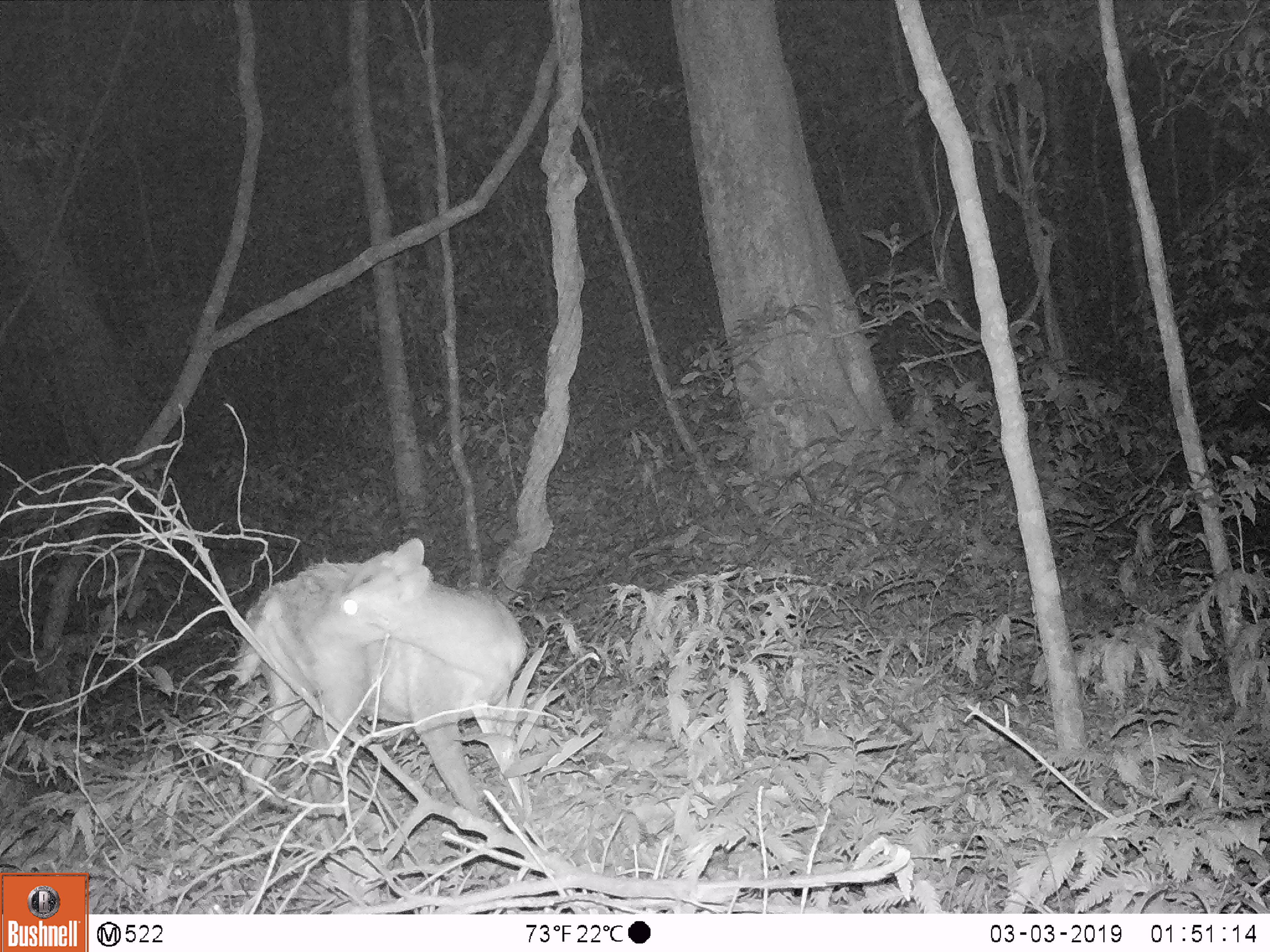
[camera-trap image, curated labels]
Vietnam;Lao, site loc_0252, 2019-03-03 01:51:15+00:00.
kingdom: Animalia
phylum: Chordata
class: Mammalia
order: Artiodactyla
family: Cervidae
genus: Muntiacus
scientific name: Muntiacus rooseveltorum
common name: roosevelt's muntjac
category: roosevelts muntjac group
Roosevelts muntjac group (roosevelt's muntjac) (Muntiacus rooseveltorum). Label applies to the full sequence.